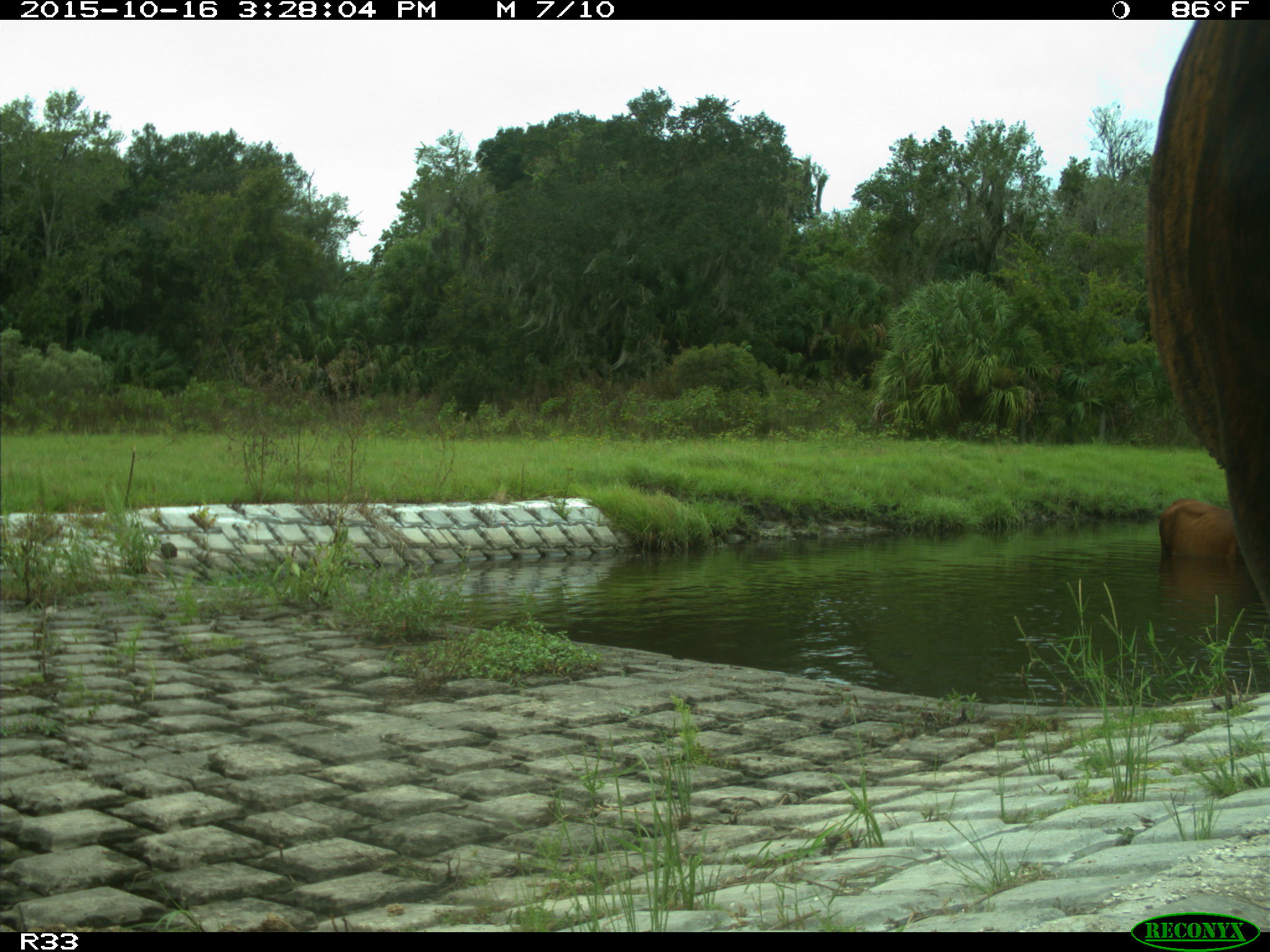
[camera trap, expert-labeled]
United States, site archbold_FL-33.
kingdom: Animalia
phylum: Chordata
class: Mammalia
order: Artiodactyla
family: Bovidae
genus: Bos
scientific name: Bos taurus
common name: domestic cow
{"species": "Bos taurus (domestic cow)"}